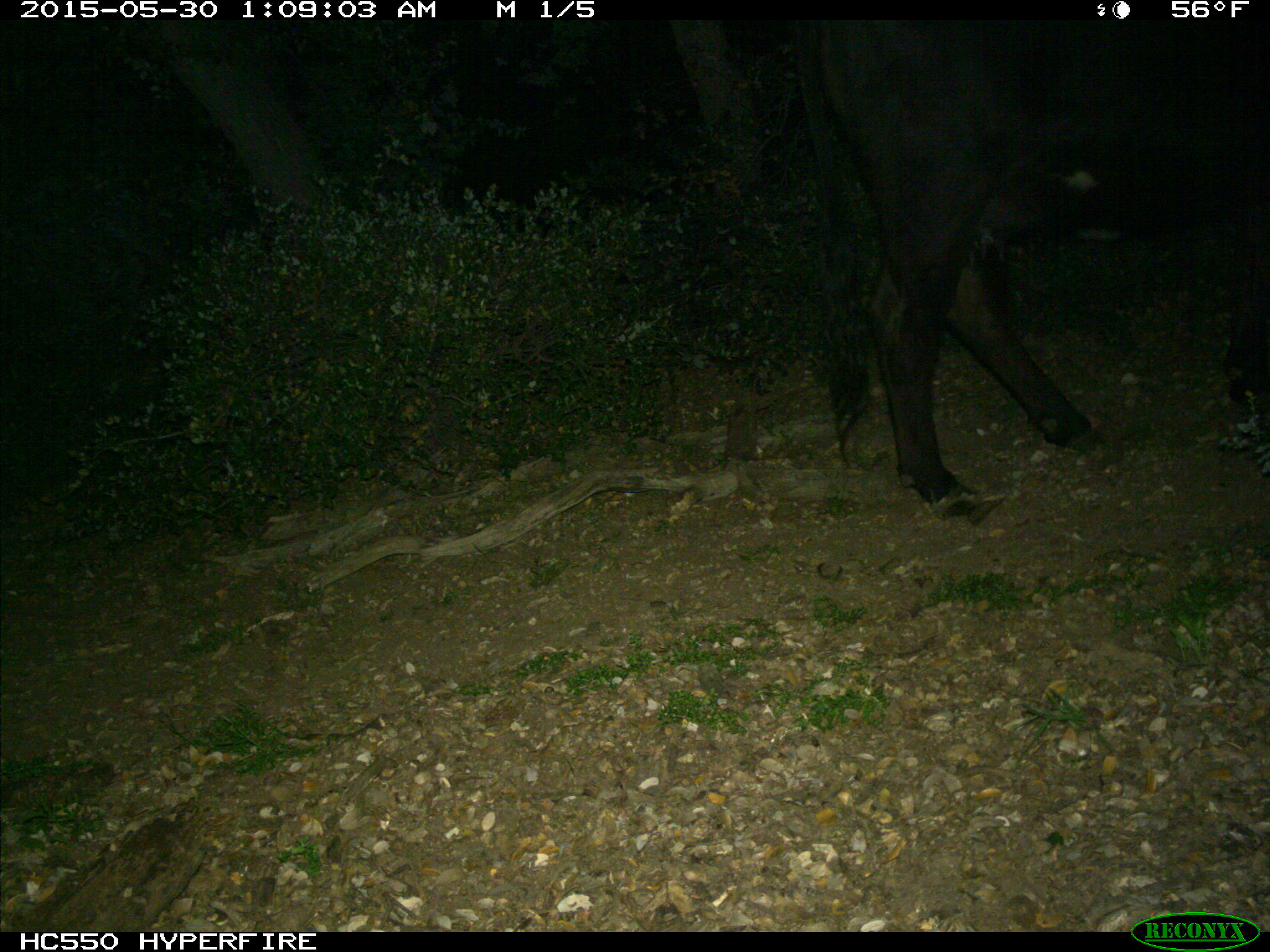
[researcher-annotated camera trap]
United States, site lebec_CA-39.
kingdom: Animalia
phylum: Chordata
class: Mammalia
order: Artiodactyla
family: Bovidae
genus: Bos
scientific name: Bos taurus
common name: domestic cow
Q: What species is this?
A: Bos taurus (domestic cow).